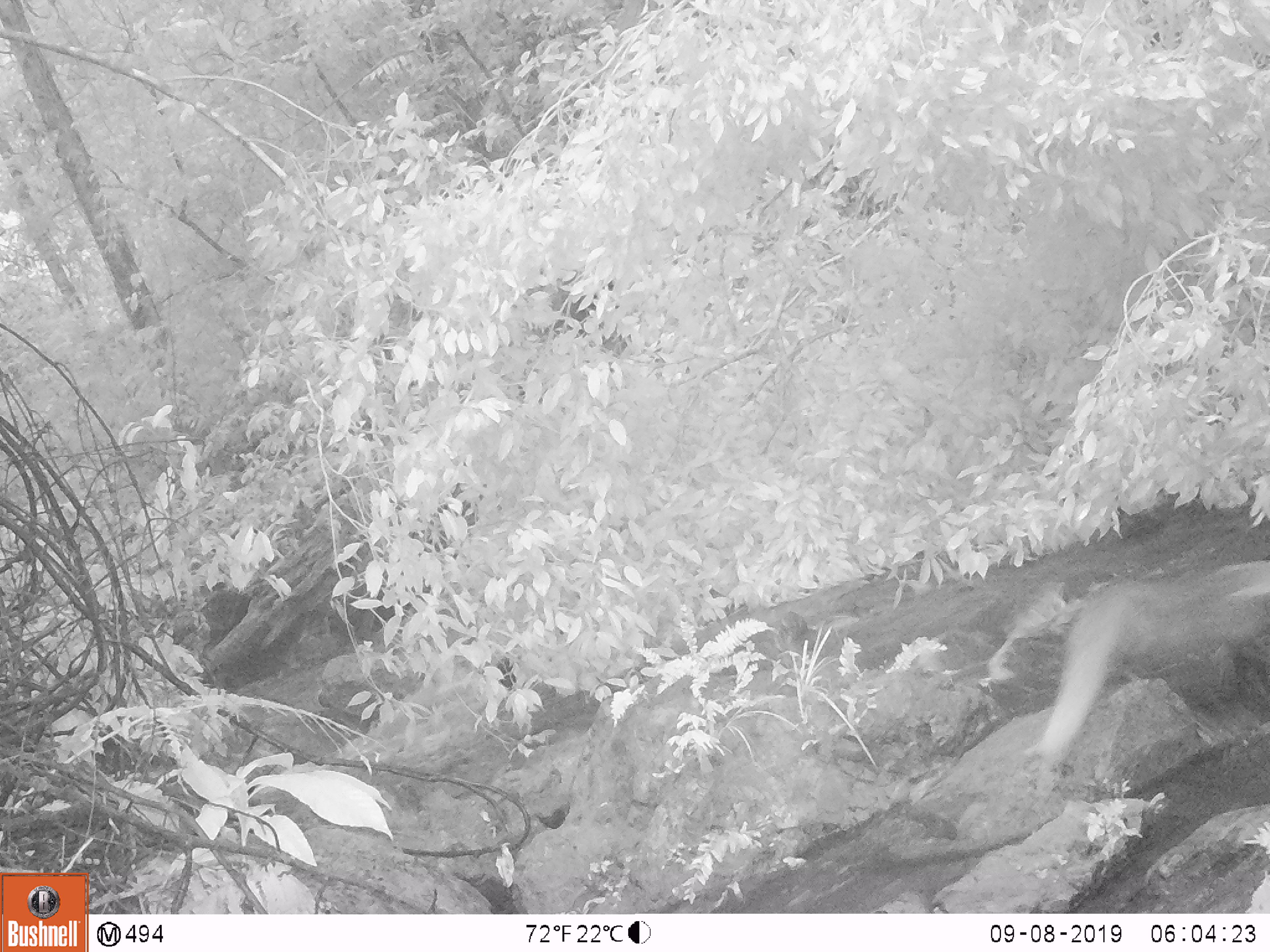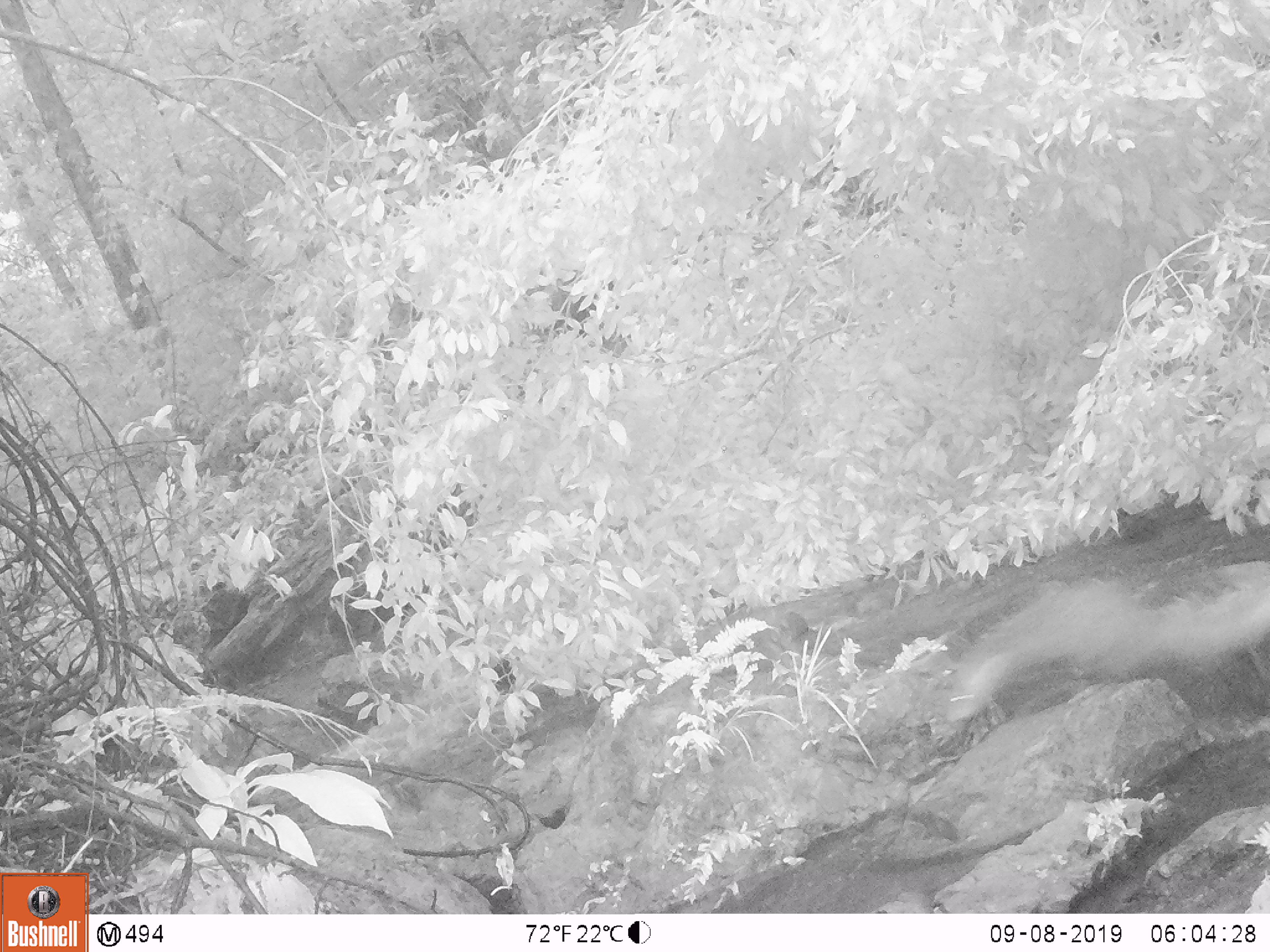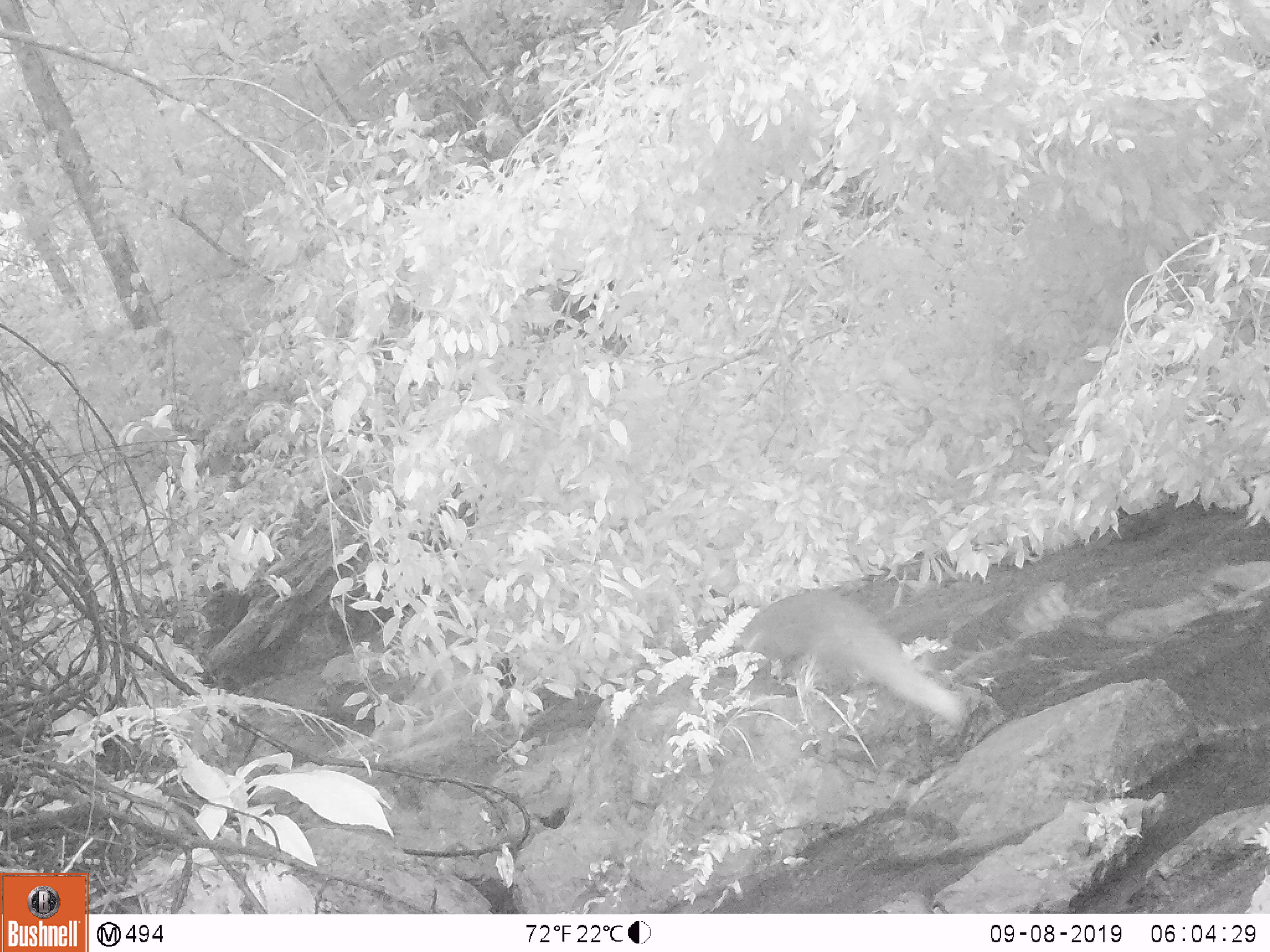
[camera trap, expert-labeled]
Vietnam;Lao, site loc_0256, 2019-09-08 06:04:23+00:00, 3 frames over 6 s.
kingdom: Animalia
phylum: Chordata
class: Mammalia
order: Carnivora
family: Herpestidae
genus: Urva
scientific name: Urva urva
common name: crab-eating mongoose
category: crab eating mongoose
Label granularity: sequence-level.